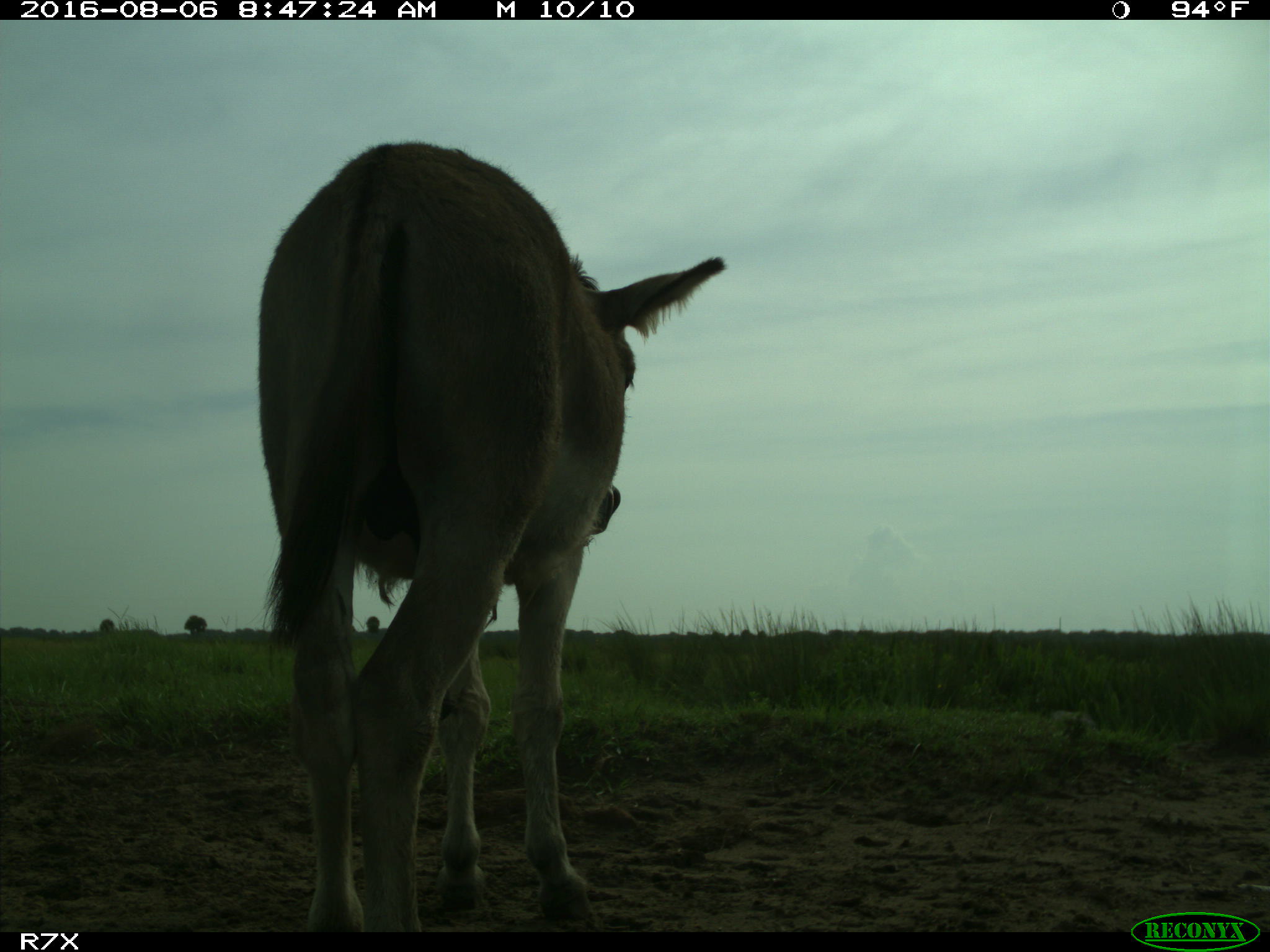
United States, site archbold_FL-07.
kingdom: Animalia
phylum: Chordata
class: Mammalia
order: Perissodactyla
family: Equidae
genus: Equus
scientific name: Equus africanus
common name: african wild ass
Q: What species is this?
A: Equus africanus (african wild ass).